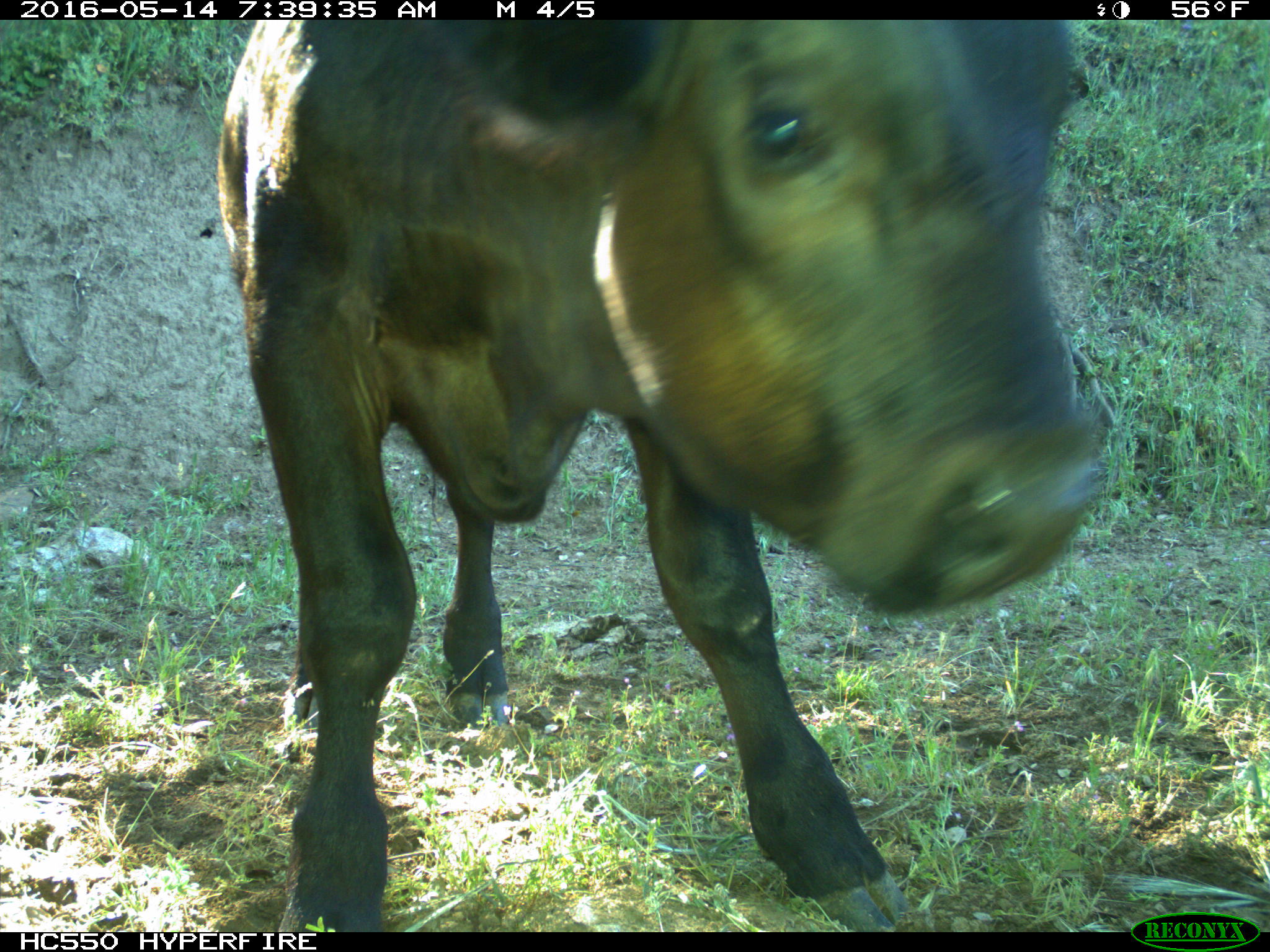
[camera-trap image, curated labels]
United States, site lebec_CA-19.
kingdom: Animalia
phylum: Chordata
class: Mammalia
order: Artiodactyla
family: Bovidae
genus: Bos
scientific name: Bos taurus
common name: domestic cow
Bos taurus (domestic cow).